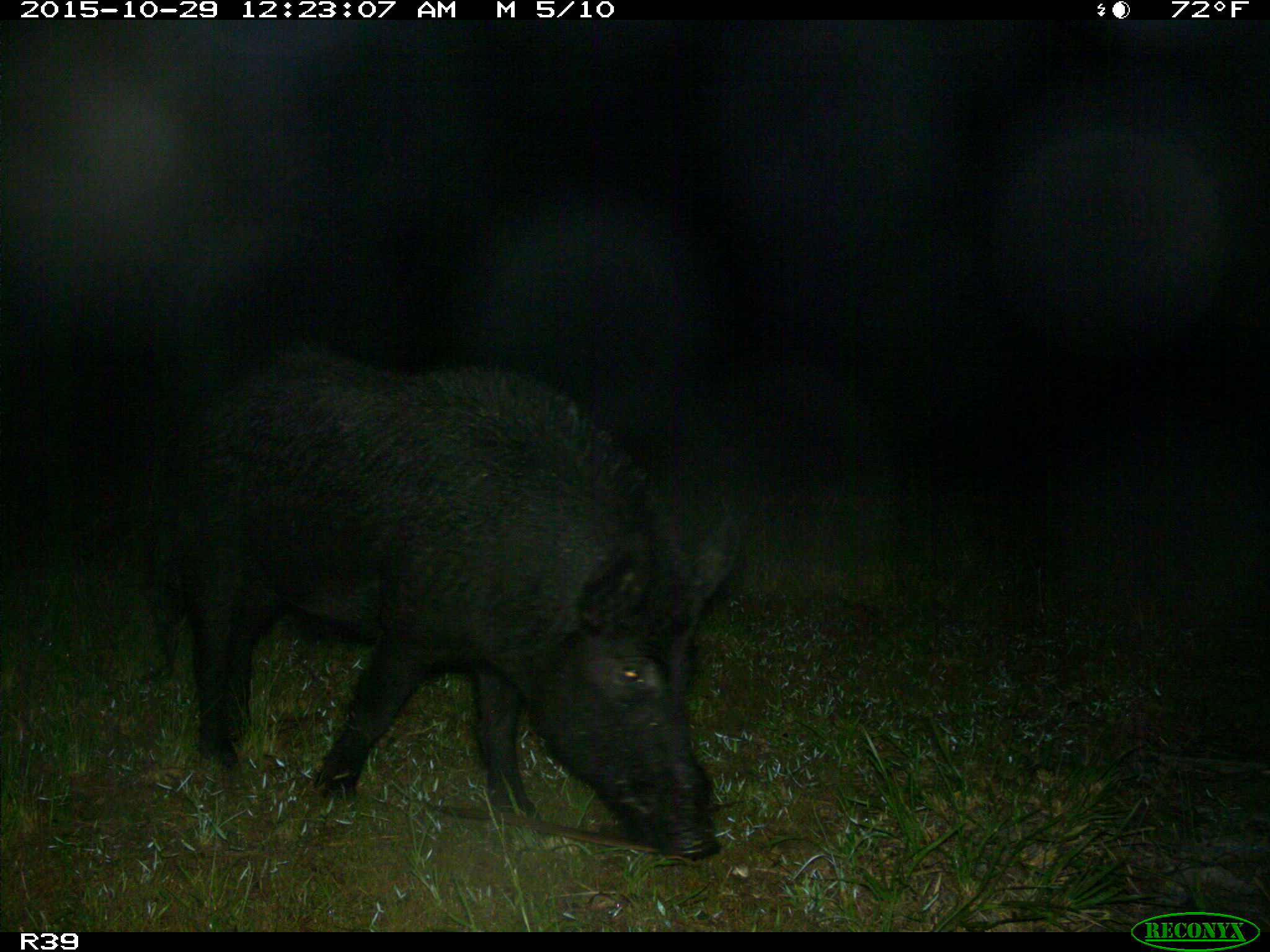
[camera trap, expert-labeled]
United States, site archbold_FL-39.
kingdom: Animalia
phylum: Chordata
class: Mammalia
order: Artiodactyla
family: Suidae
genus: Sus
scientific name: Sus scrofa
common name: wild boar